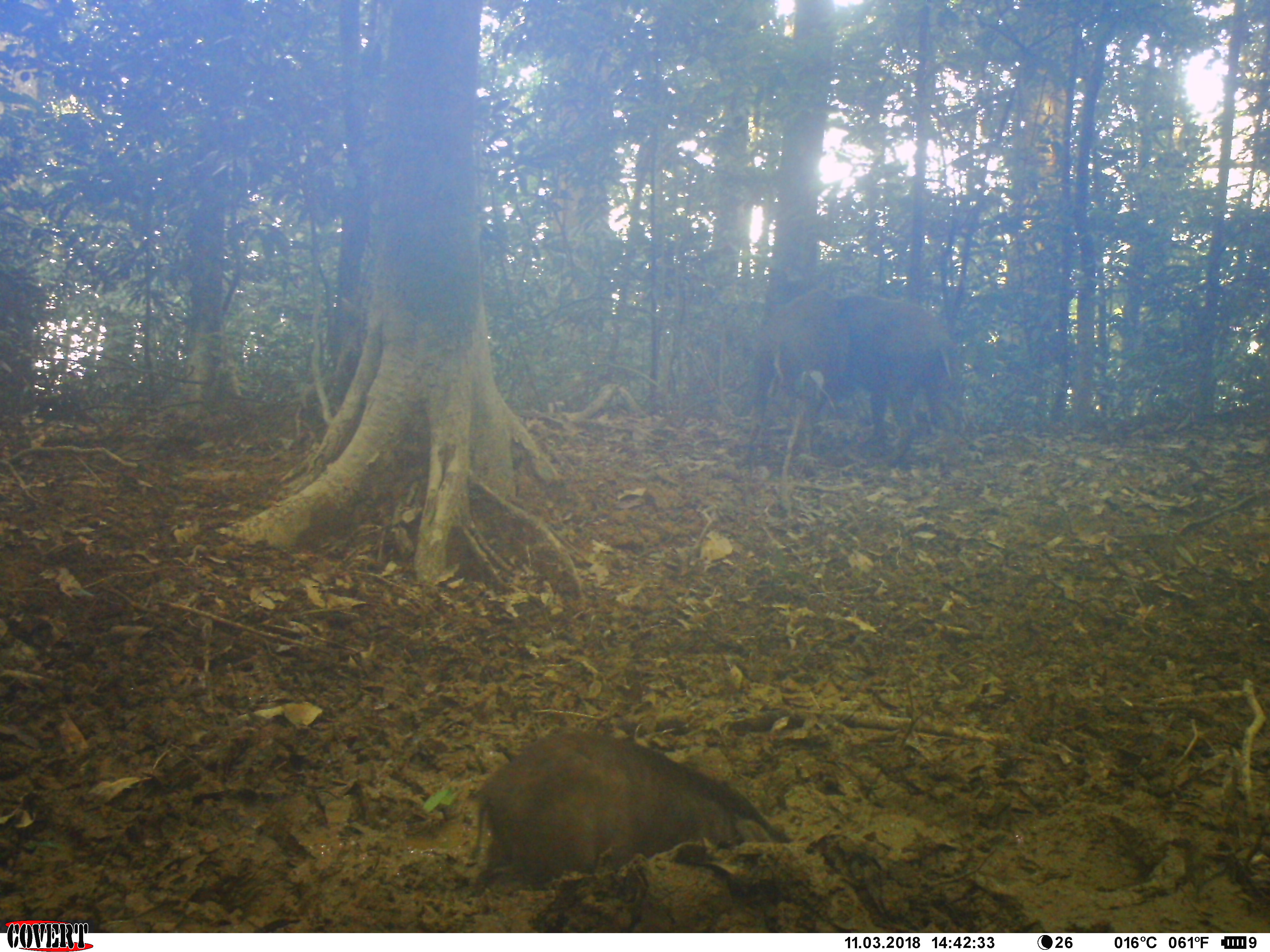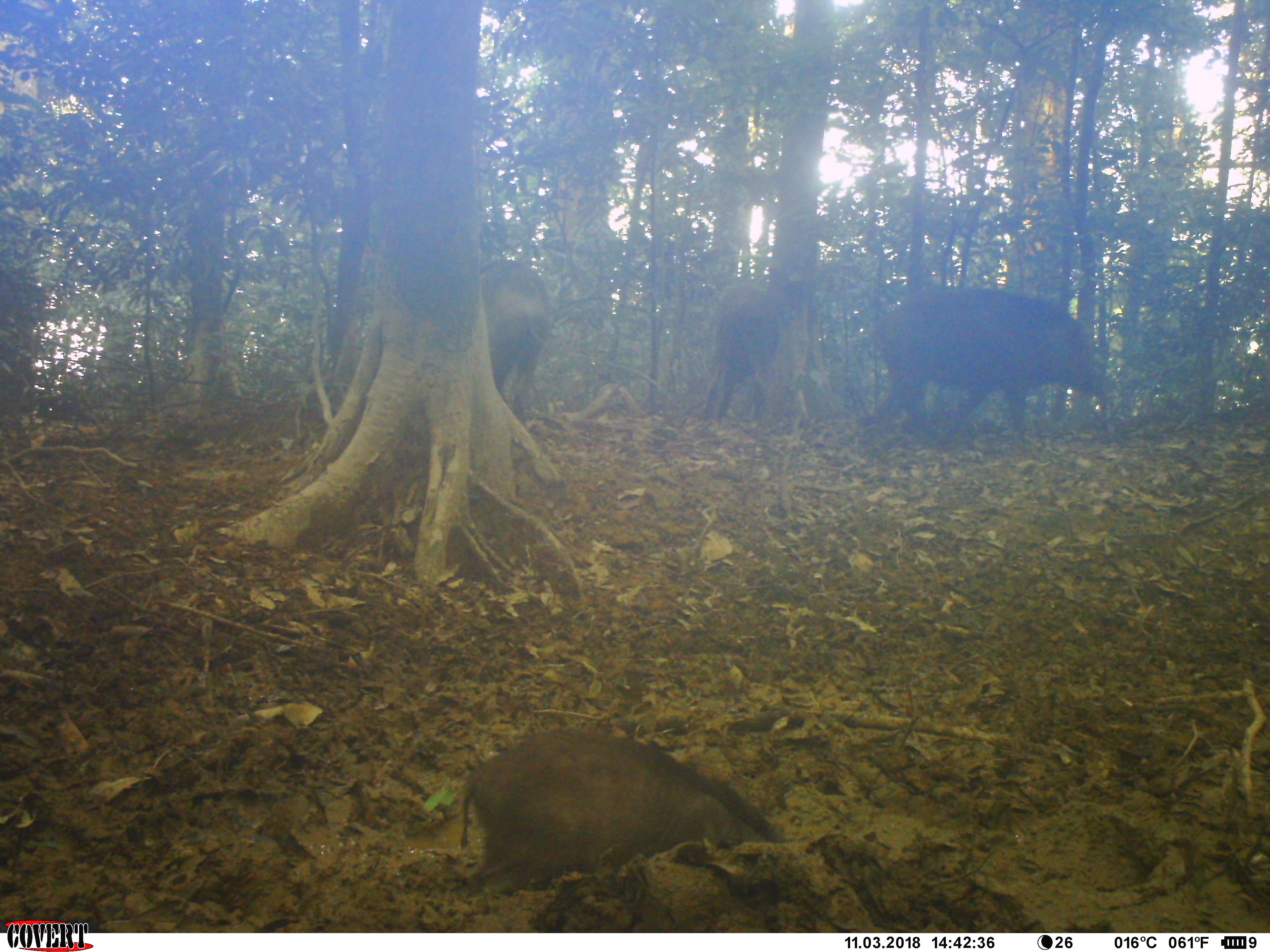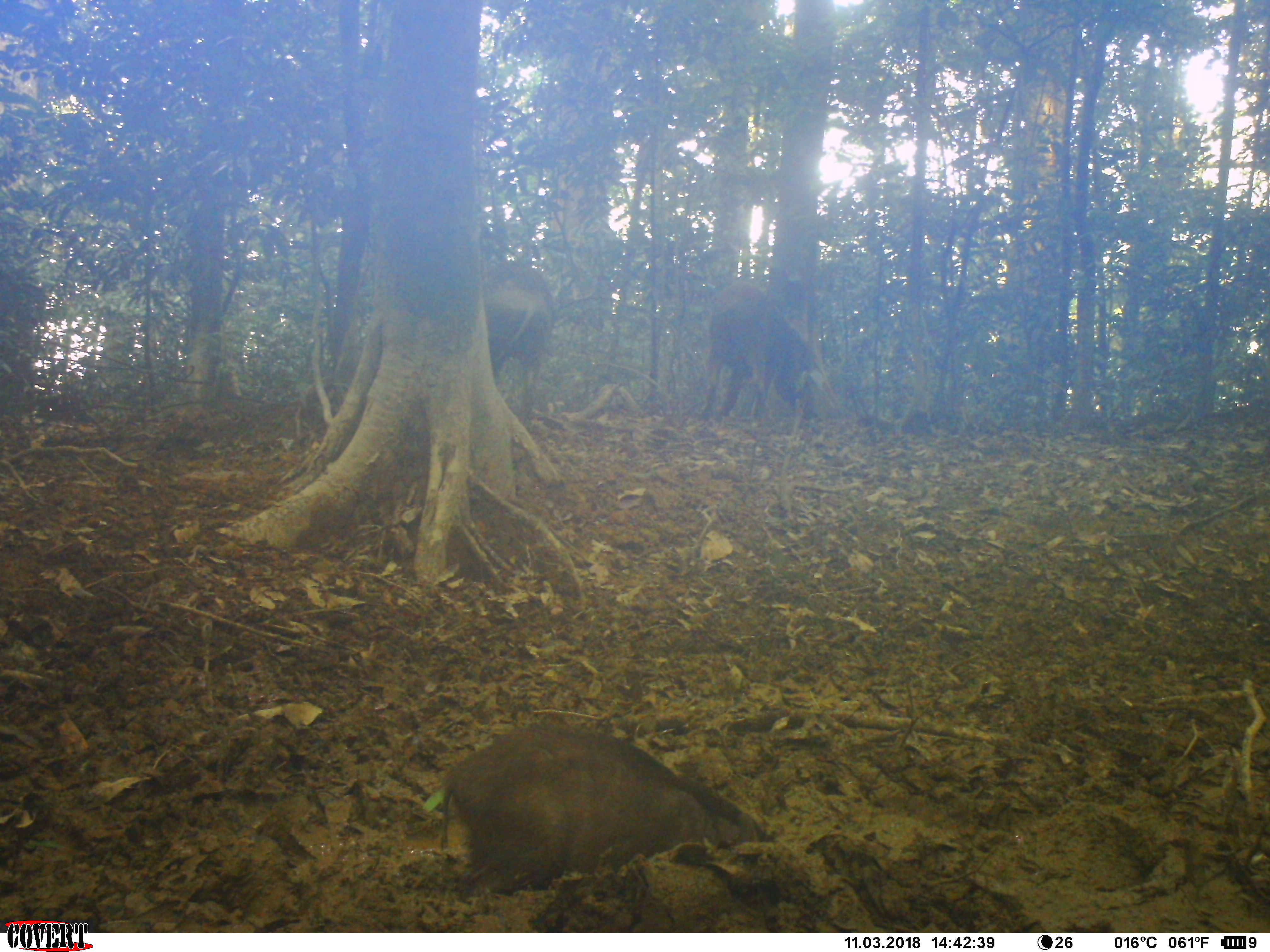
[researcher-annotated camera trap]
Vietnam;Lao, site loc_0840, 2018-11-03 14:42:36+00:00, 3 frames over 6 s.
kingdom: Animalia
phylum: Chordata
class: Mammalia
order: Artiodactyla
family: Suidae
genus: Sus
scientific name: Sus scrofa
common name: eurasian wild pig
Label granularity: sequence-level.